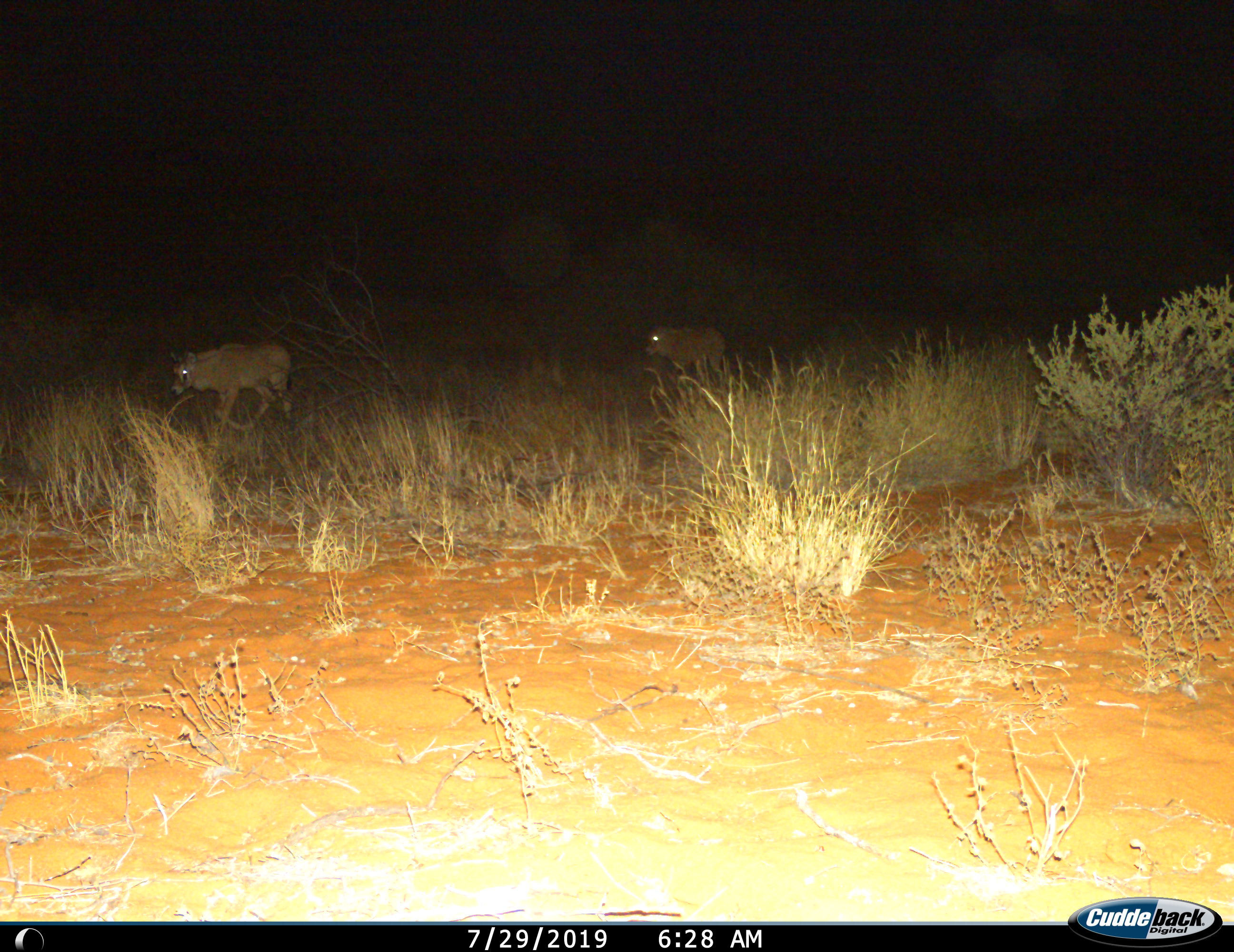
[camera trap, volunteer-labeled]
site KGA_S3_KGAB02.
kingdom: Animalia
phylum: Chordata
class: Mammalia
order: Artiodactyla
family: Bovidae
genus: Oryx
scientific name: Oryx gazella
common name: gemsbok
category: oryx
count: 2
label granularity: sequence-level